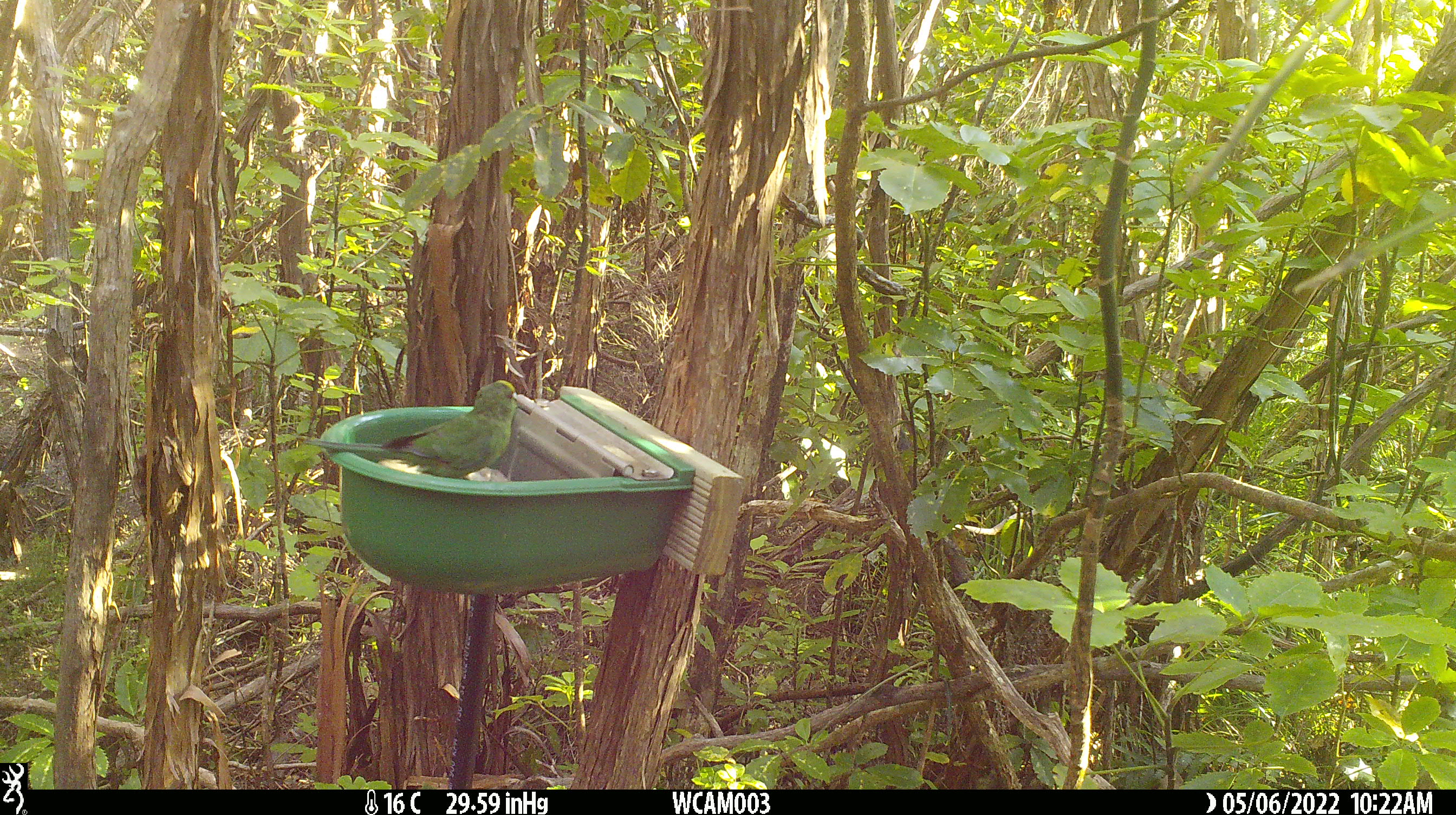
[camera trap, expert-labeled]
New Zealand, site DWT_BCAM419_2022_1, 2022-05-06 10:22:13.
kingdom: Animalia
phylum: Chordata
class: Aves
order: Psittaciformes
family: Psittaculidae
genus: Cyanoramphus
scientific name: Cyanoramphus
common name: parakeet